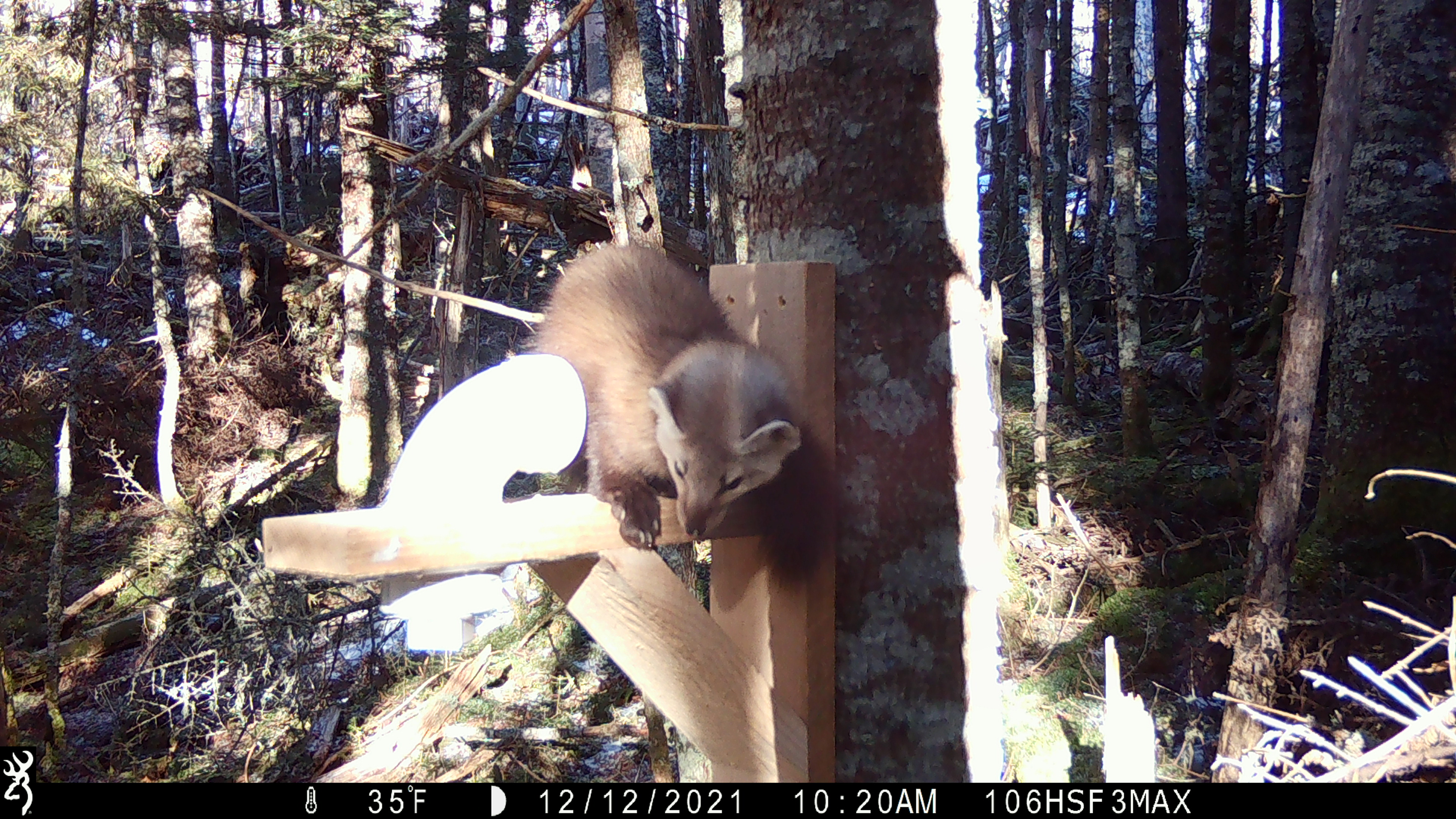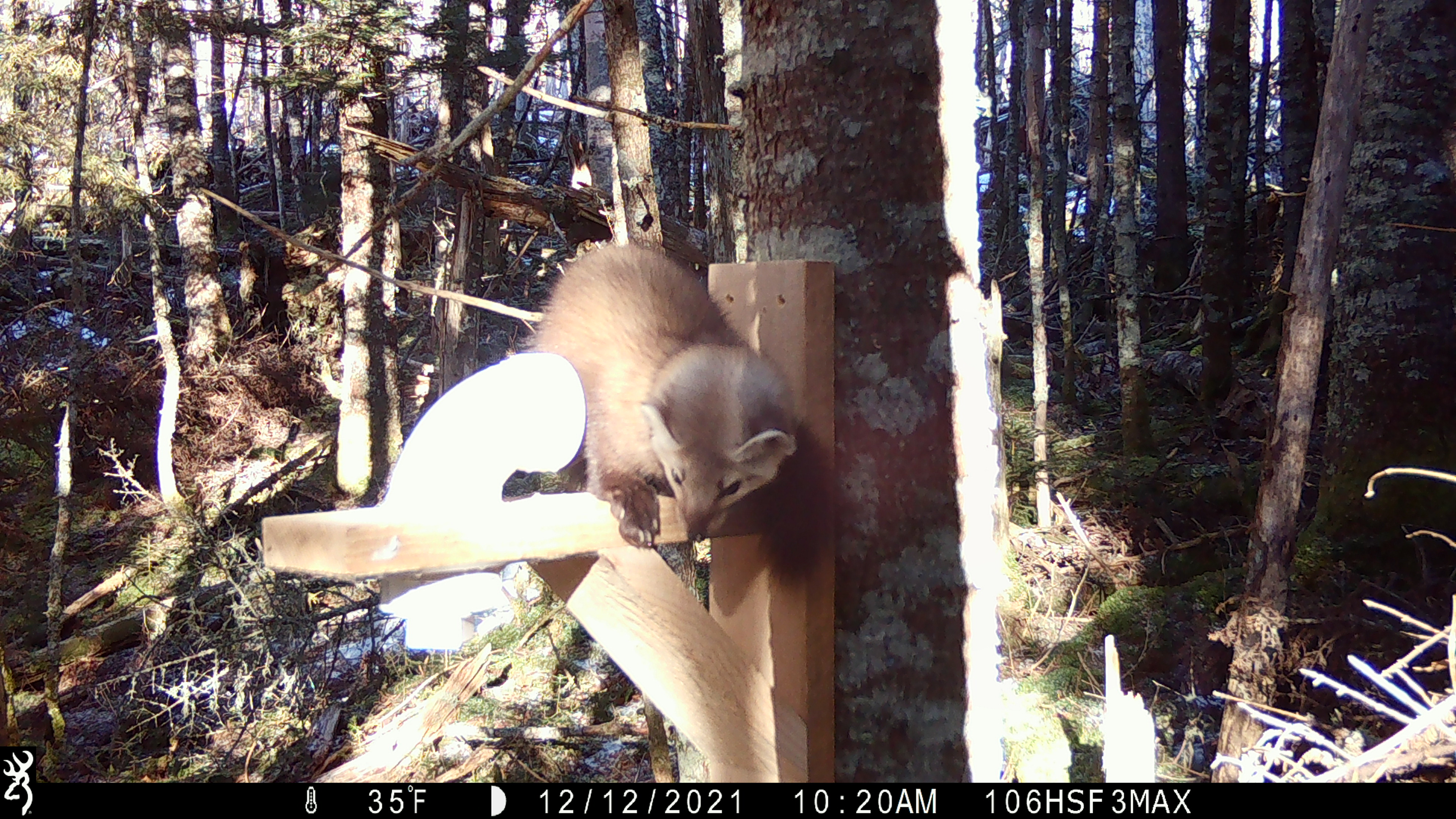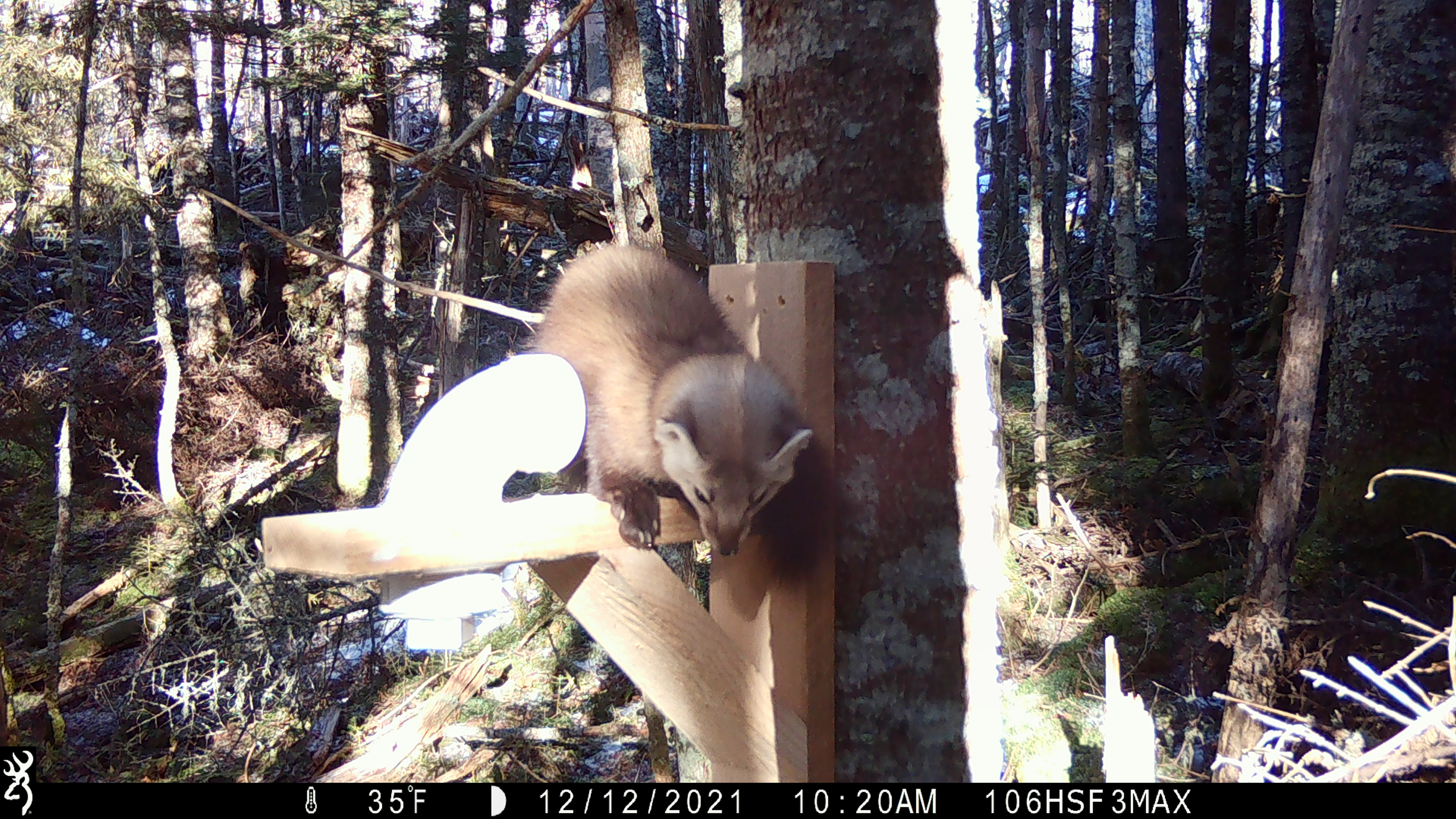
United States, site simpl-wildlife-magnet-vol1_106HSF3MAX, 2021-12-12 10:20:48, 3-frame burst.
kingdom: Animalia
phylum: Chordata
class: Mammalia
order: Carnivora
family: Mustelidae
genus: Martes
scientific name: Martes americana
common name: american marten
American marten (Martes americana).